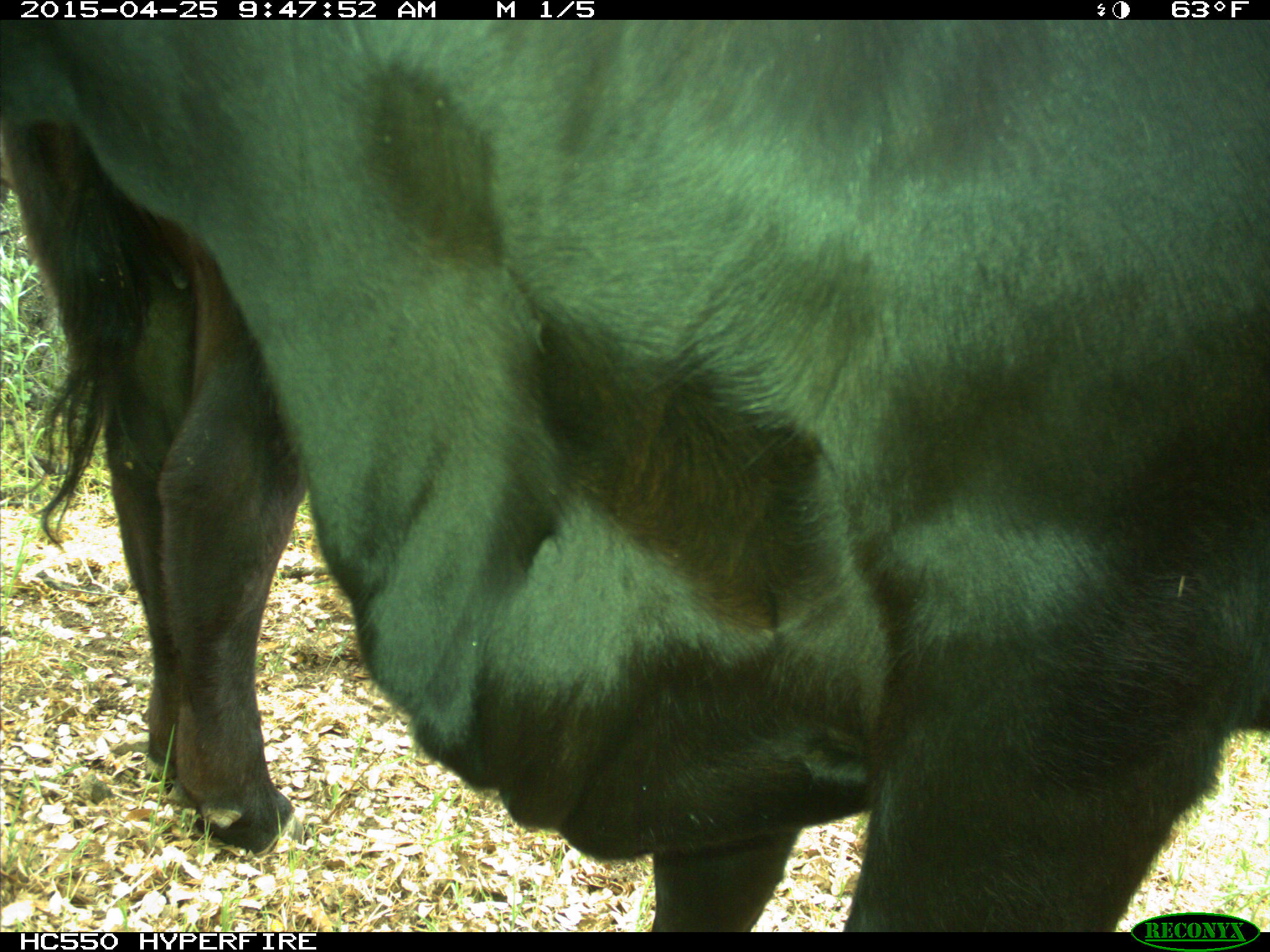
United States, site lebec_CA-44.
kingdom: Animalia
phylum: Chordata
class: Mammalia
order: Artiodactyla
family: Suidae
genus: Sus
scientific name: Sus scrofa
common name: wild boar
Sus scrofa (wild boar).